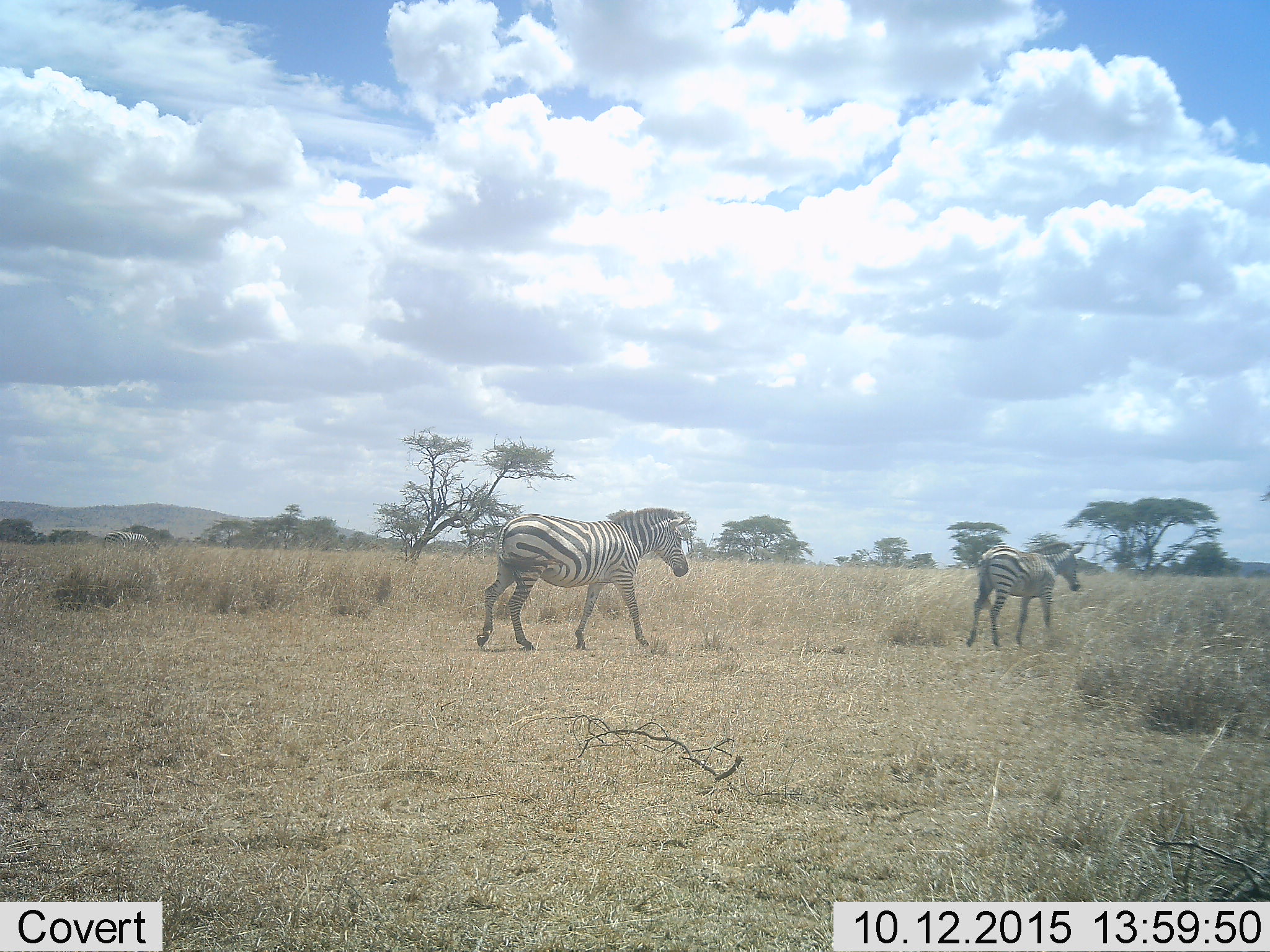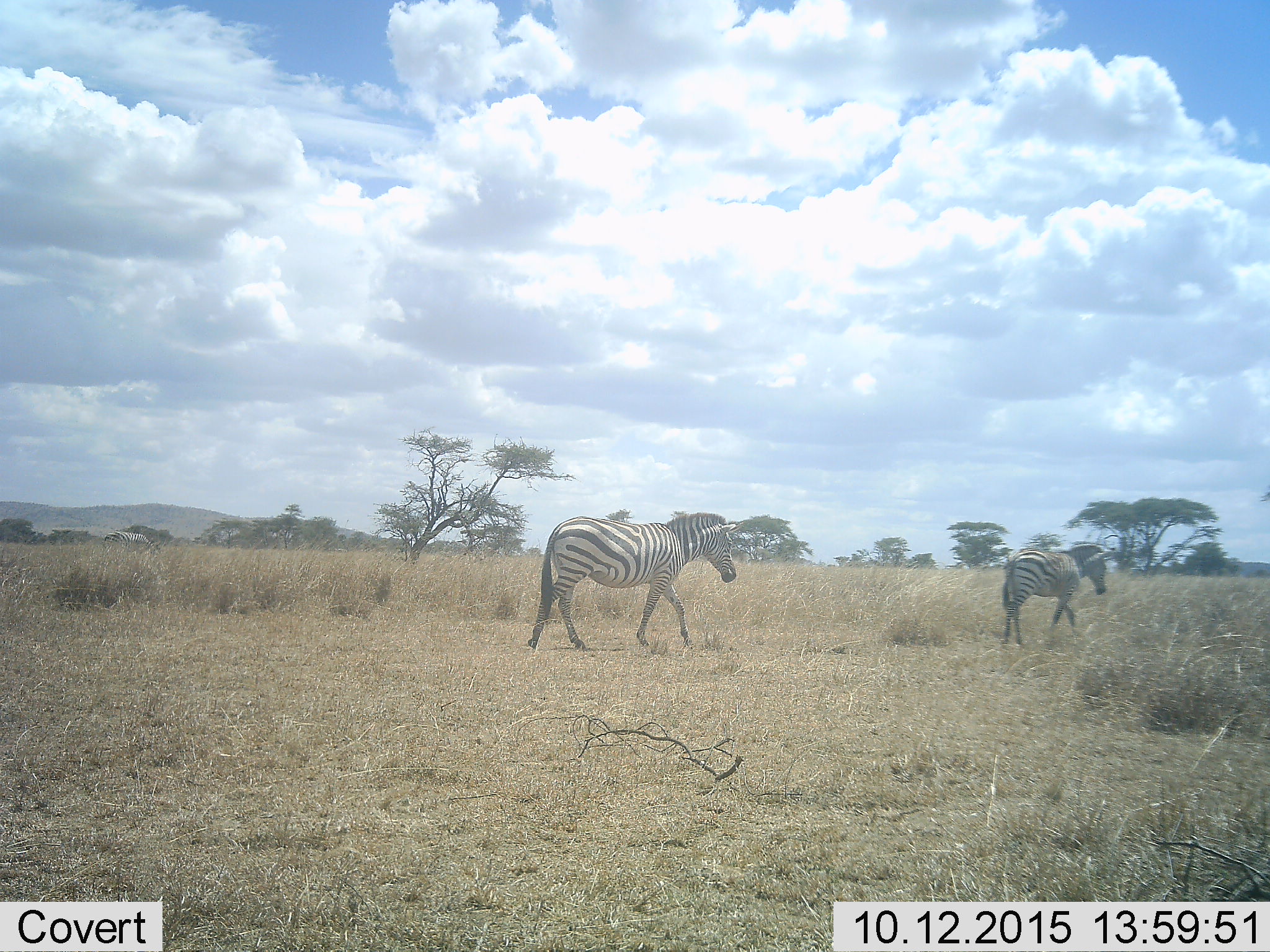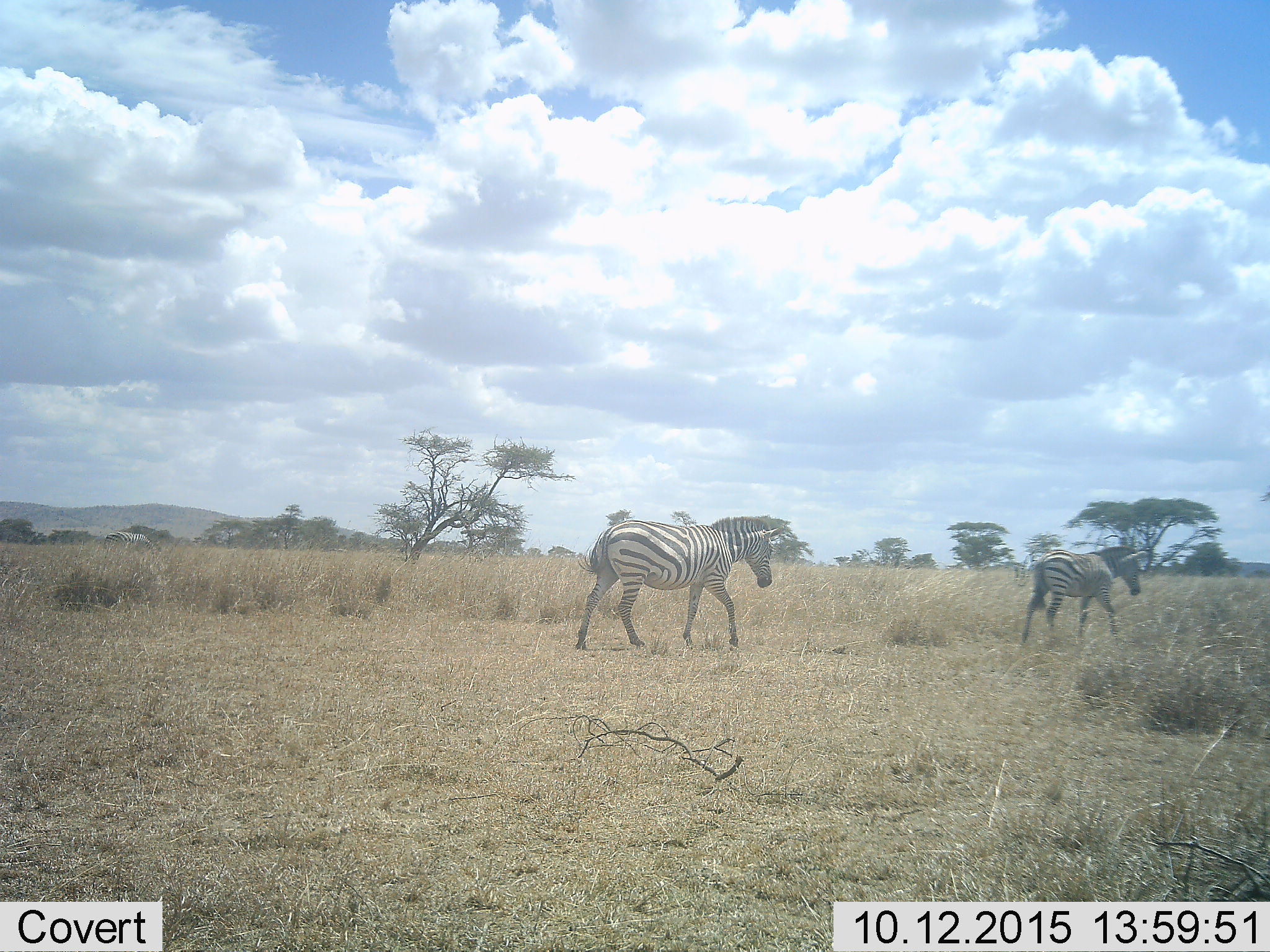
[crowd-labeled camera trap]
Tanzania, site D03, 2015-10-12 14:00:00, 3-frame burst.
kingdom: Animalia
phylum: Chordata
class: Mammalia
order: Perissodactyla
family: Equidae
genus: Equus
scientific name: Equus quagga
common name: plains zebra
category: zebra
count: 2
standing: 6%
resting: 0%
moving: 100%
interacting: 0%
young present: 6%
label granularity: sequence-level